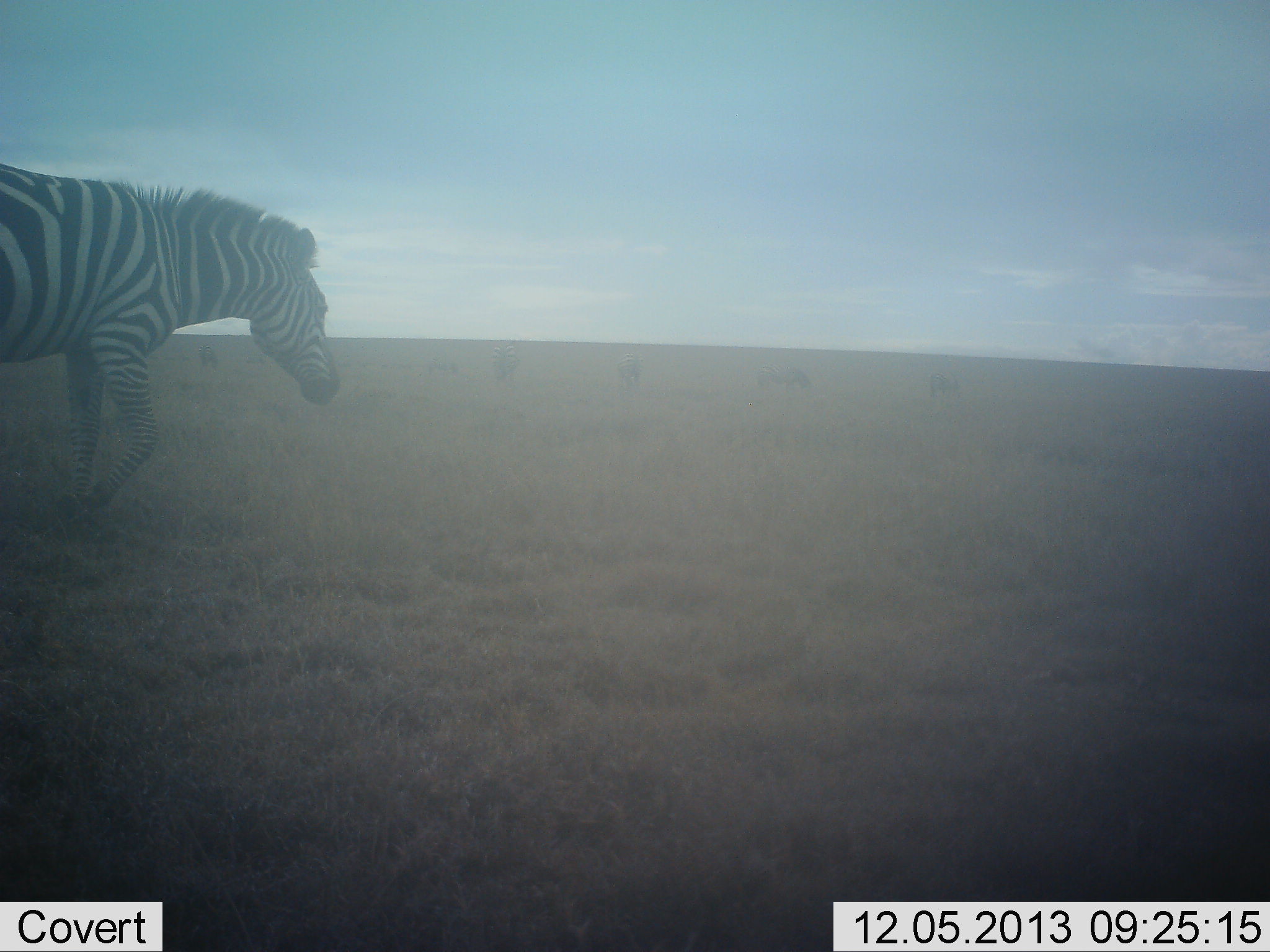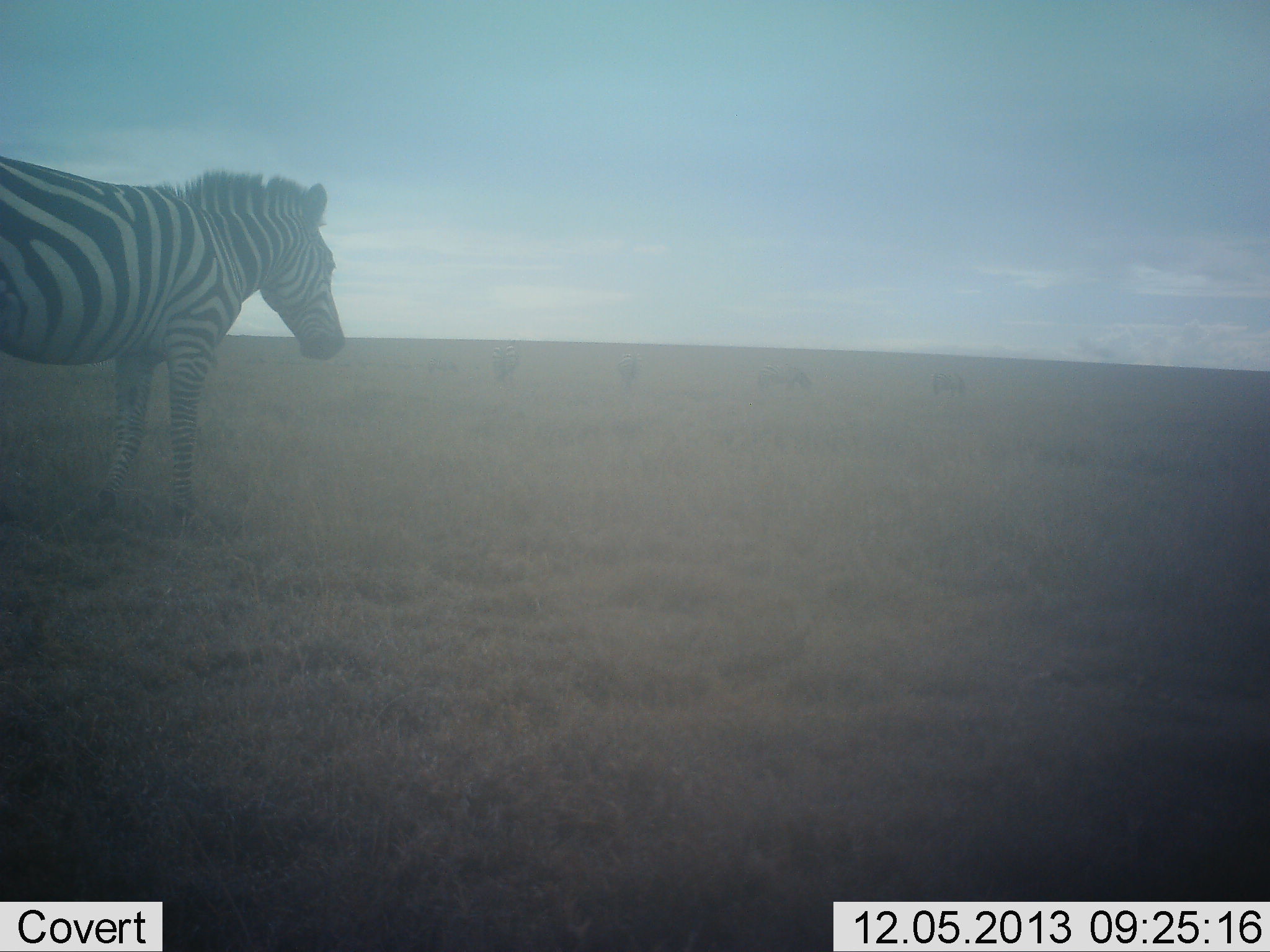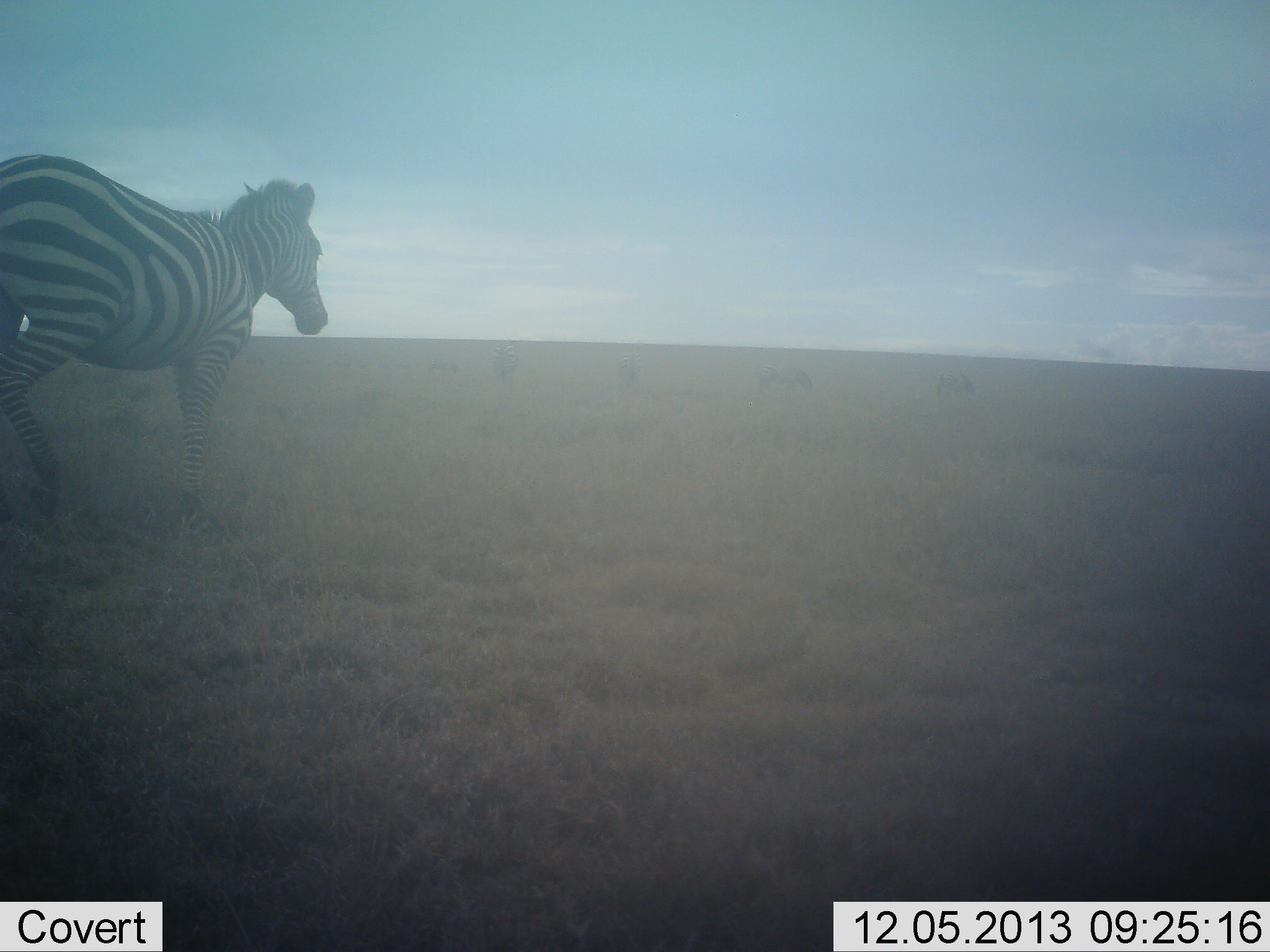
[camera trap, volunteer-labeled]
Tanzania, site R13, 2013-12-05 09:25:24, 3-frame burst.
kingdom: Animalia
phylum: Chordata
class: Mammalia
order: Perissodactyla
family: Equidae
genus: Equus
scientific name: Equus quagga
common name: plains zebra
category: zebra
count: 1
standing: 10%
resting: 0%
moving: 100%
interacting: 0%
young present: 0%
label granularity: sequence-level